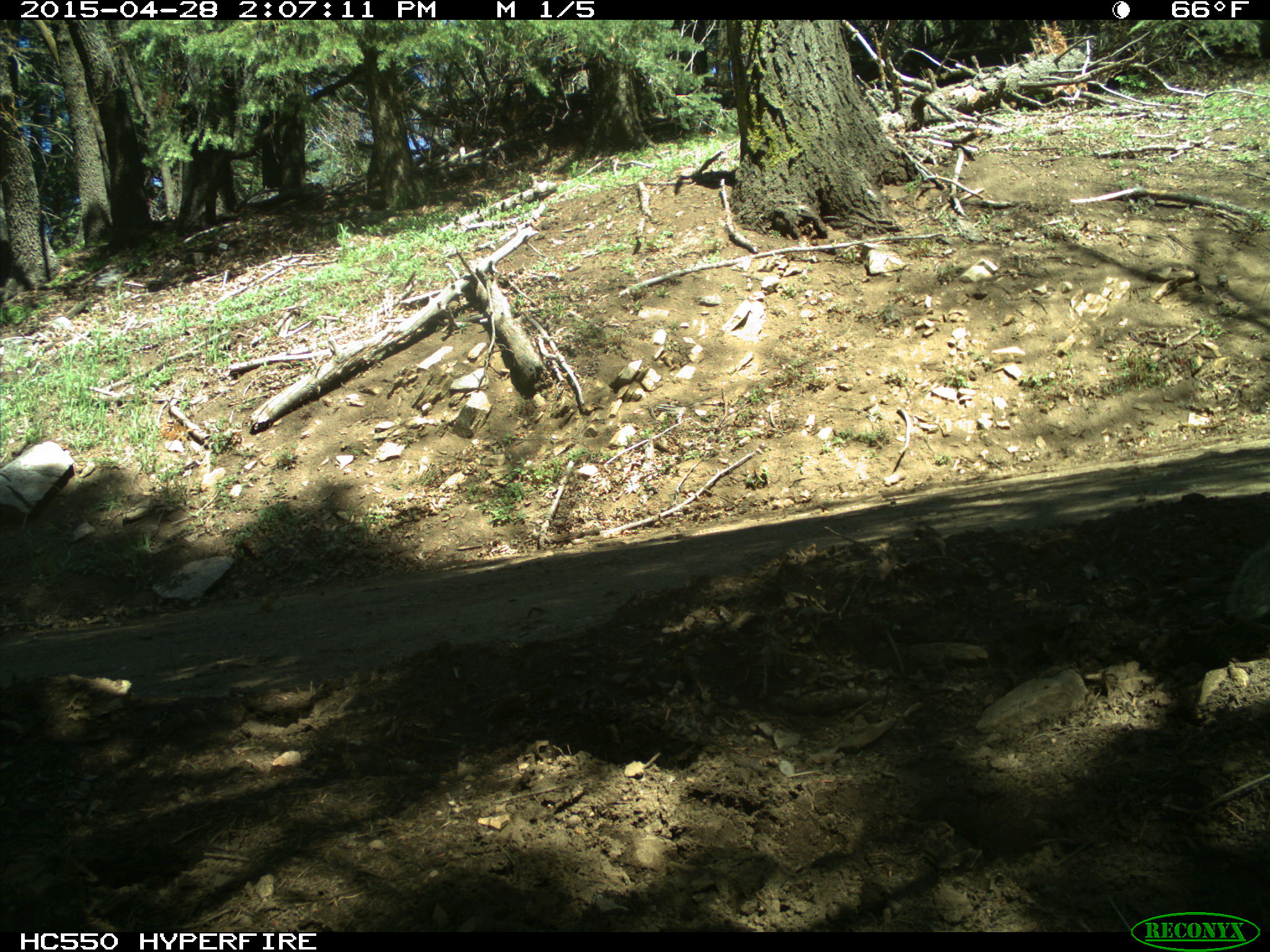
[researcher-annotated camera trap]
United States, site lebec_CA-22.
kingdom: Animalia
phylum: Chordata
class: Mammalia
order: Rodentia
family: Sciuridae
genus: Otospermophilus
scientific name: Otospermophilus beecheyi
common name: california ground squirrel